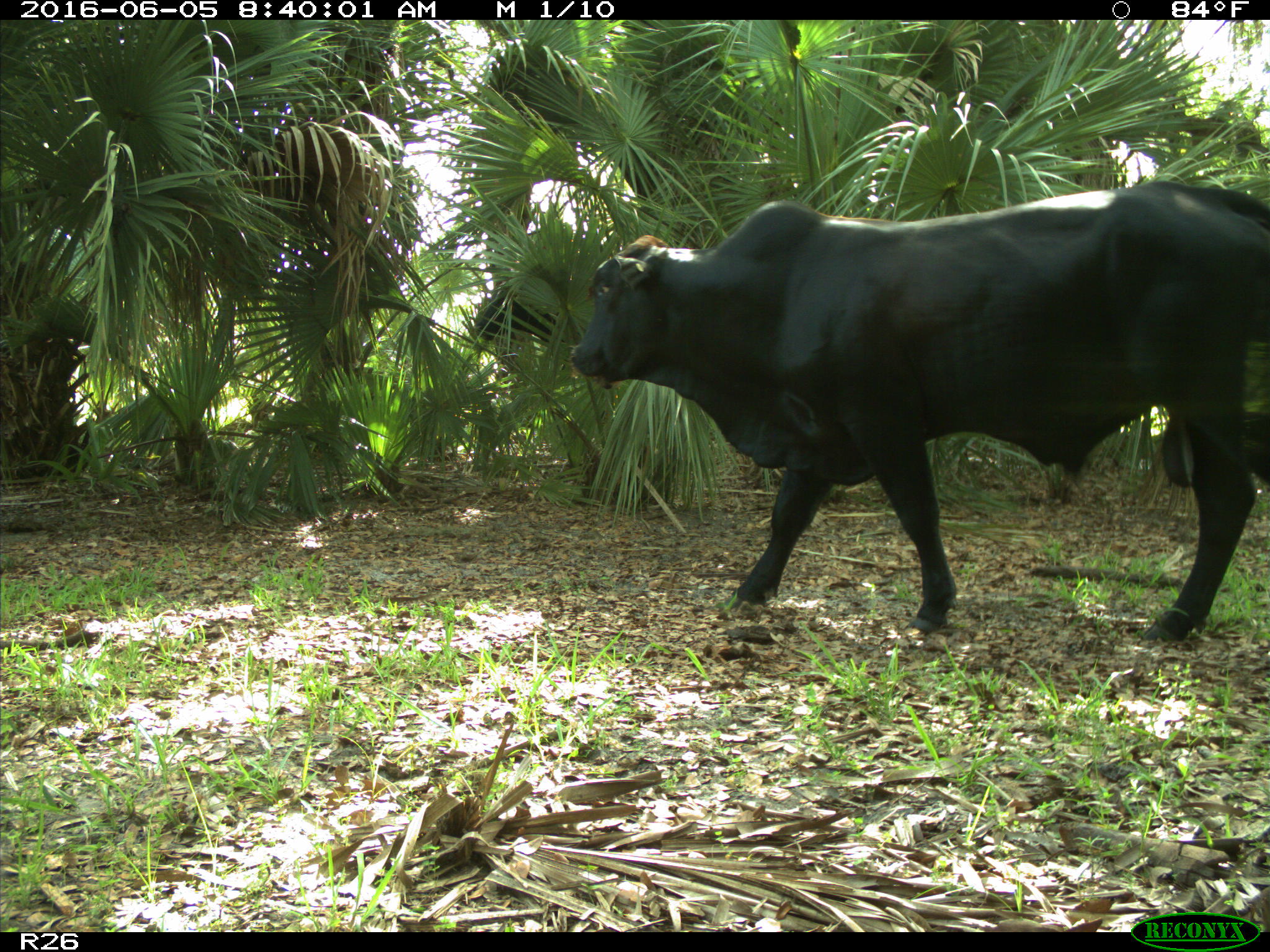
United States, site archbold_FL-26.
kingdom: Animalia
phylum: Chordata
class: Mammalia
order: Artiodactyla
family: Bovidae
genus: Bos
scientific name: Bos taurus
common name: domestic cow